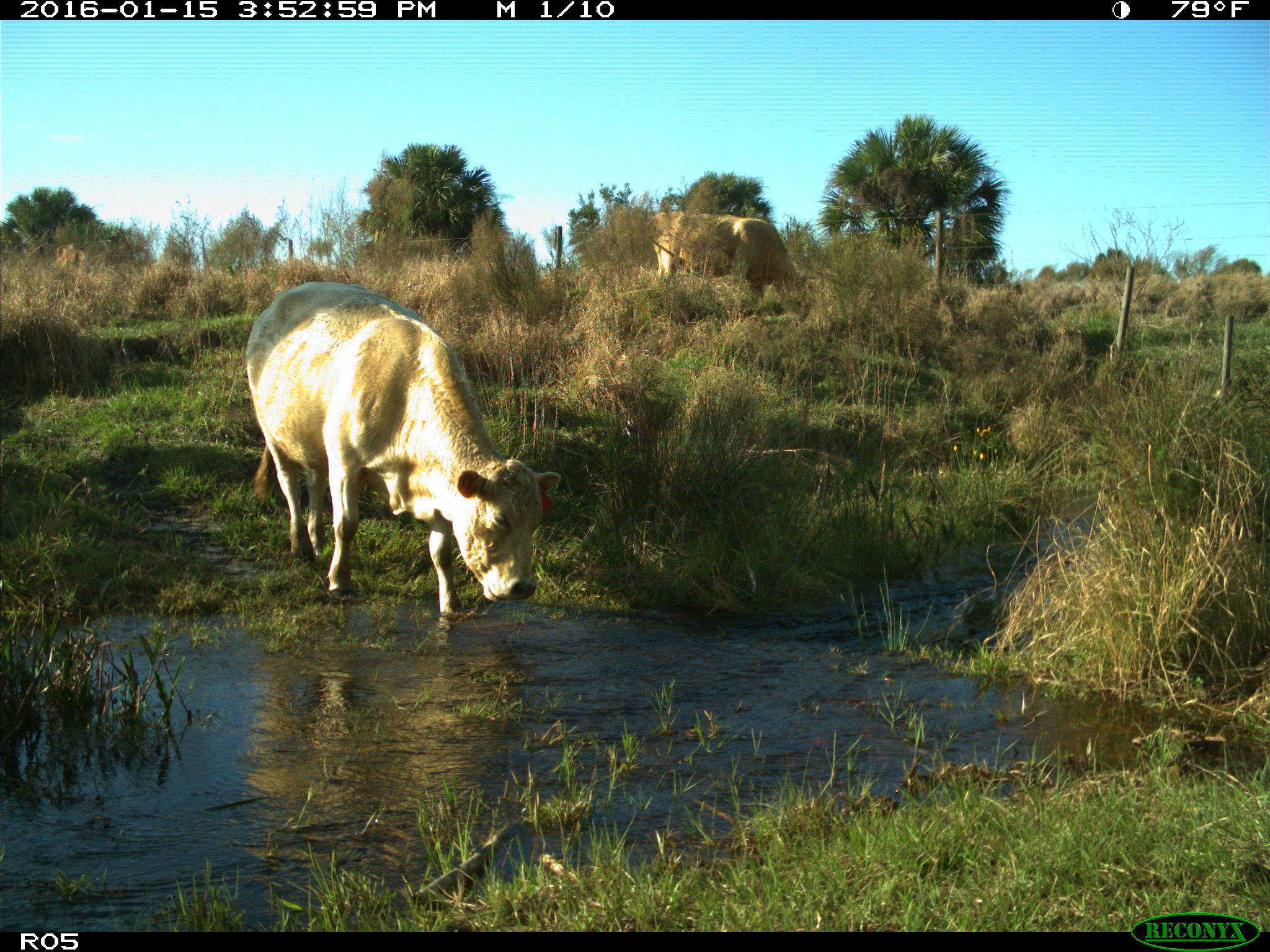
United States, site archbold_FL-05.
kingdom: Animalia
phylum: Chordata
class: Mammalia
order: Artiodactyla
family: Bovidae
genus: Bos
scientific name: Bos taurus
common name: domestic cow